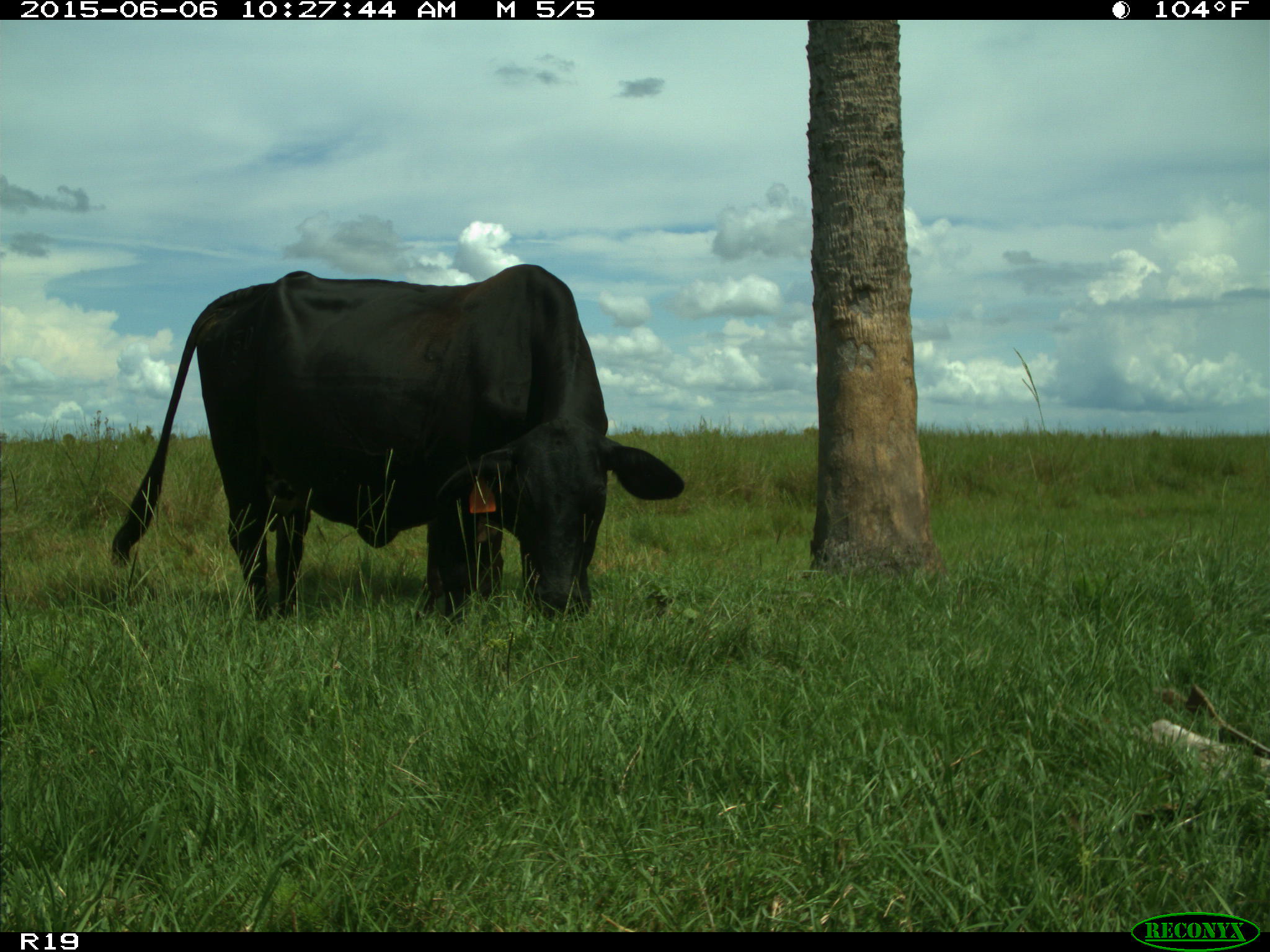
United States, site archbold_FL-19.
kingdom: Animalia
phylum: Chordata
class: Mammalia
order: Artiodactyla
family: Bovidae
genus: Bos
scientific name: Bos taurus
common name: domestic cow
Bos taurus (domestic cow).